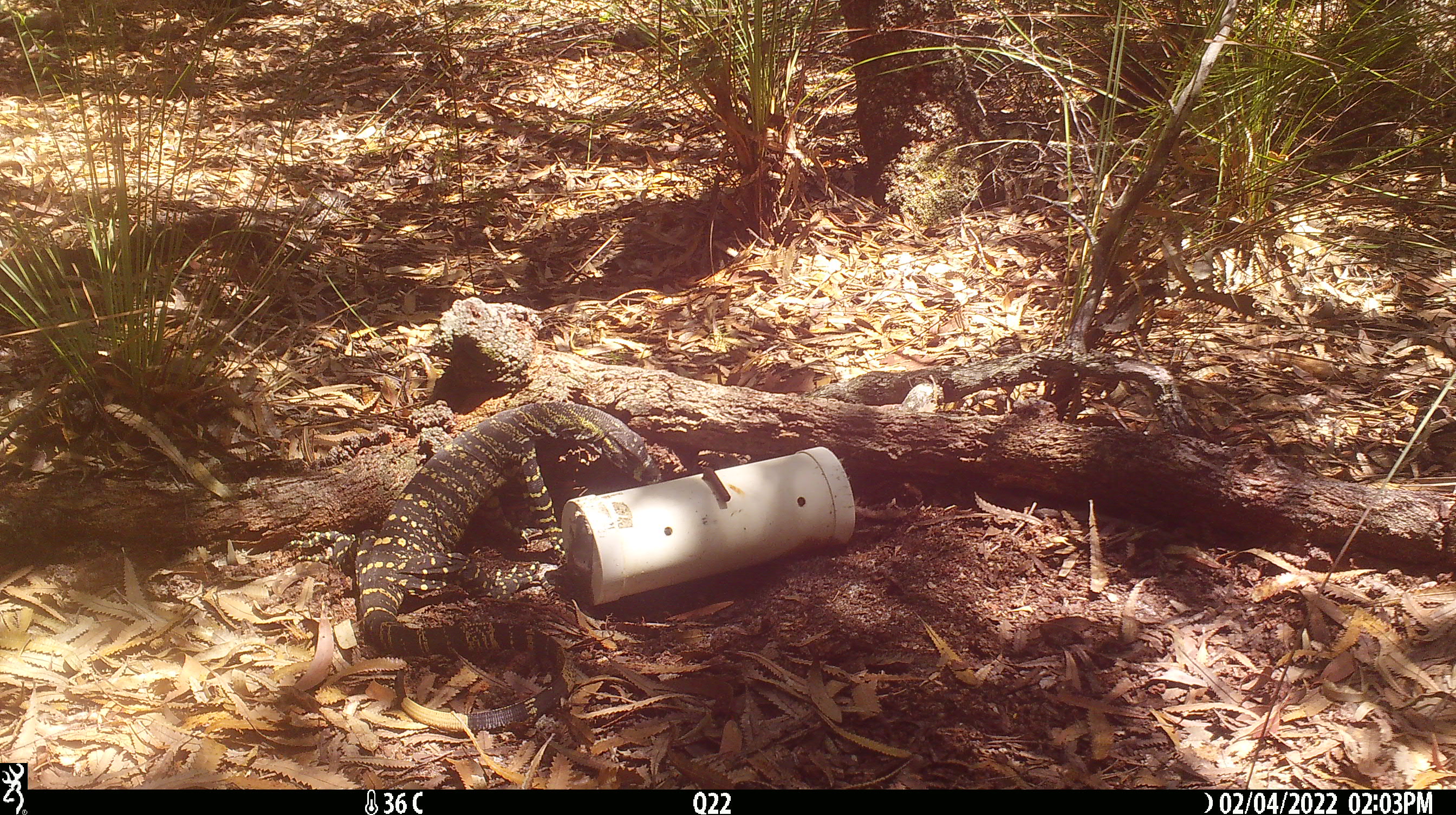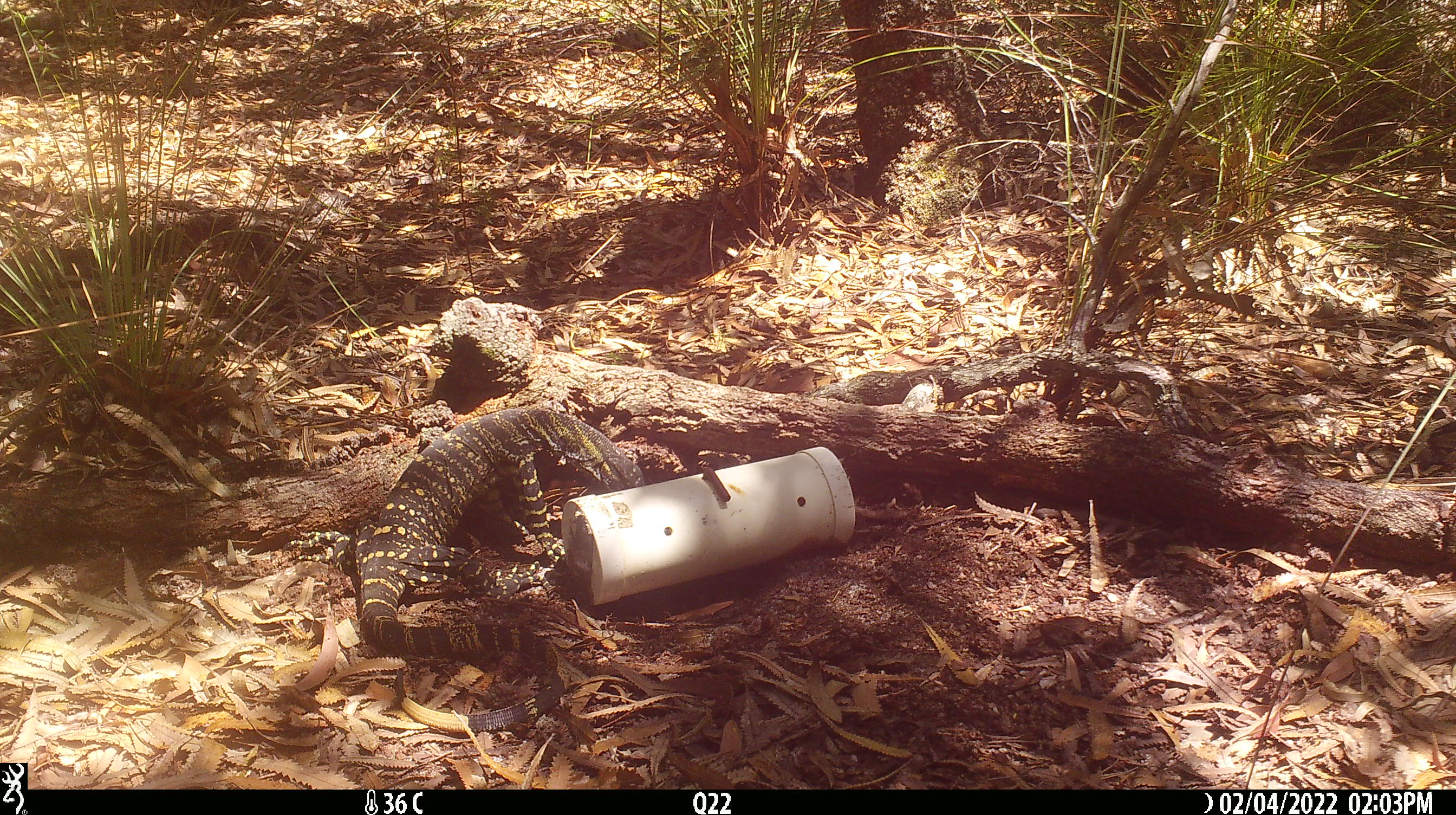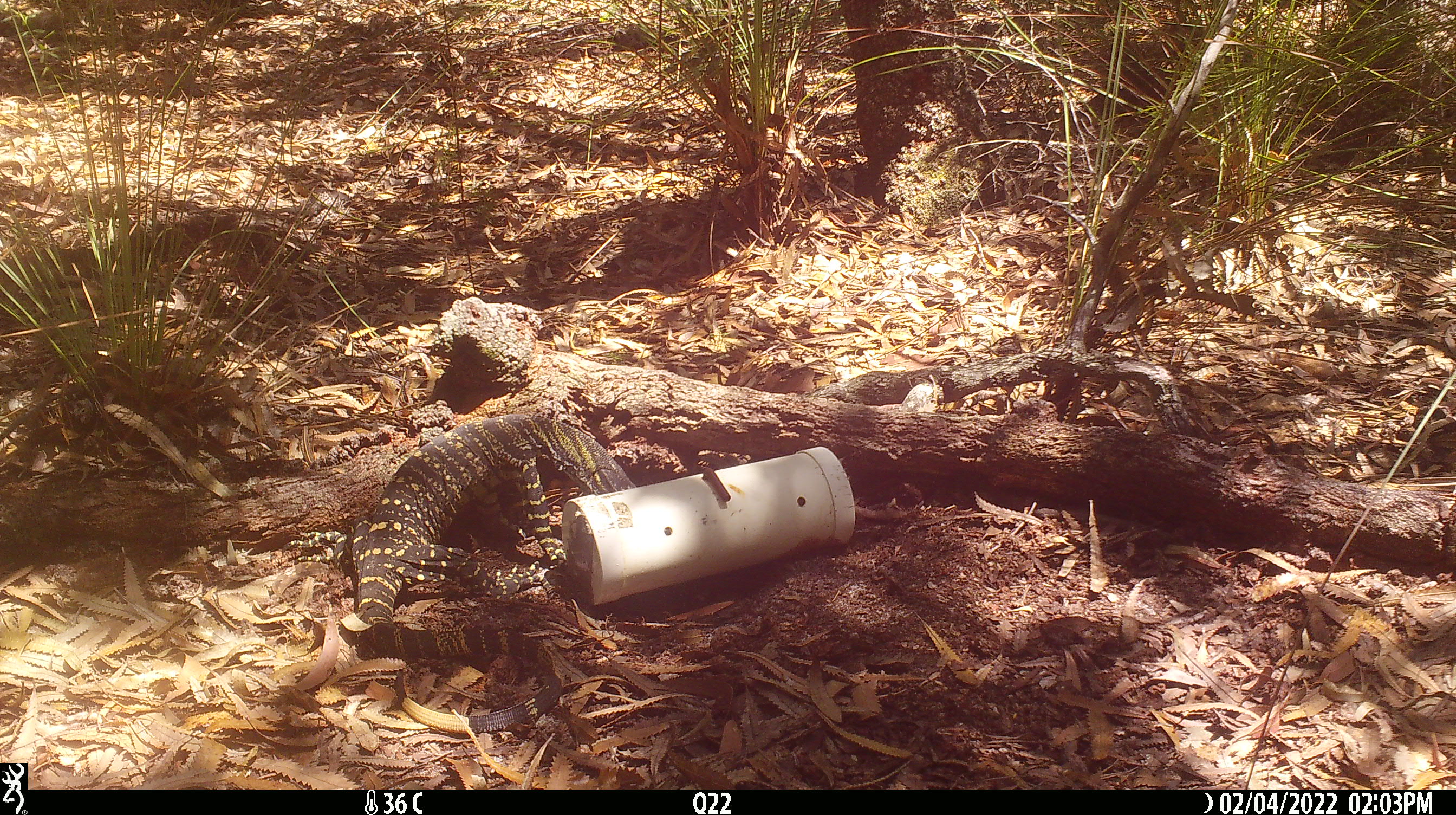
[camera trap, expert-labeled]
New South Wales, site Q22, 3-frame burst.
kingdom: Animalia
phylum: Chordata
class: Reptilia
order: Squamata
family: Varanidae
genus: Varanus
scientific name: Varanus varius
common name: lace monitor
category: goanna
Goanna (lace monitor) (Varanus varius).